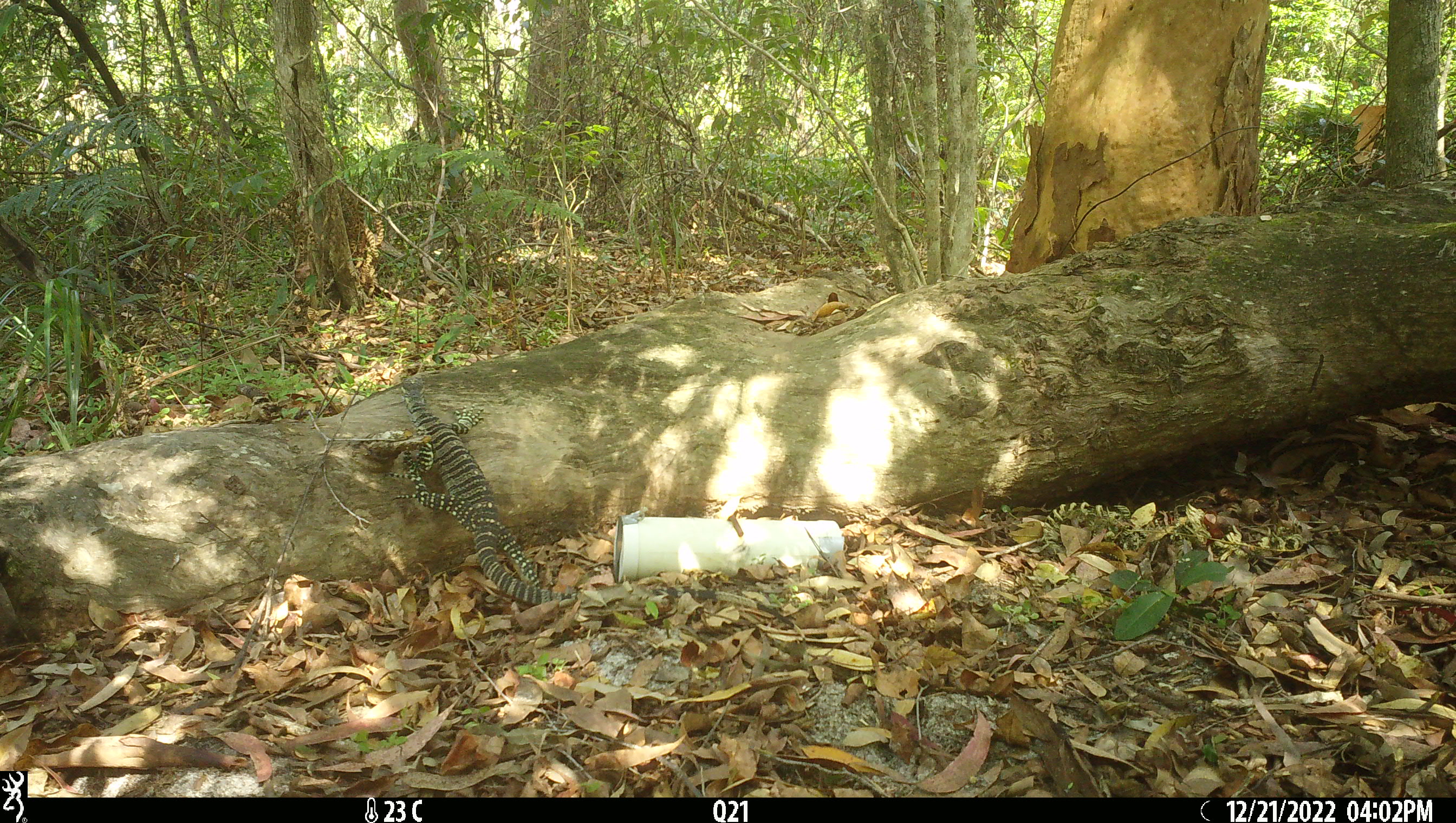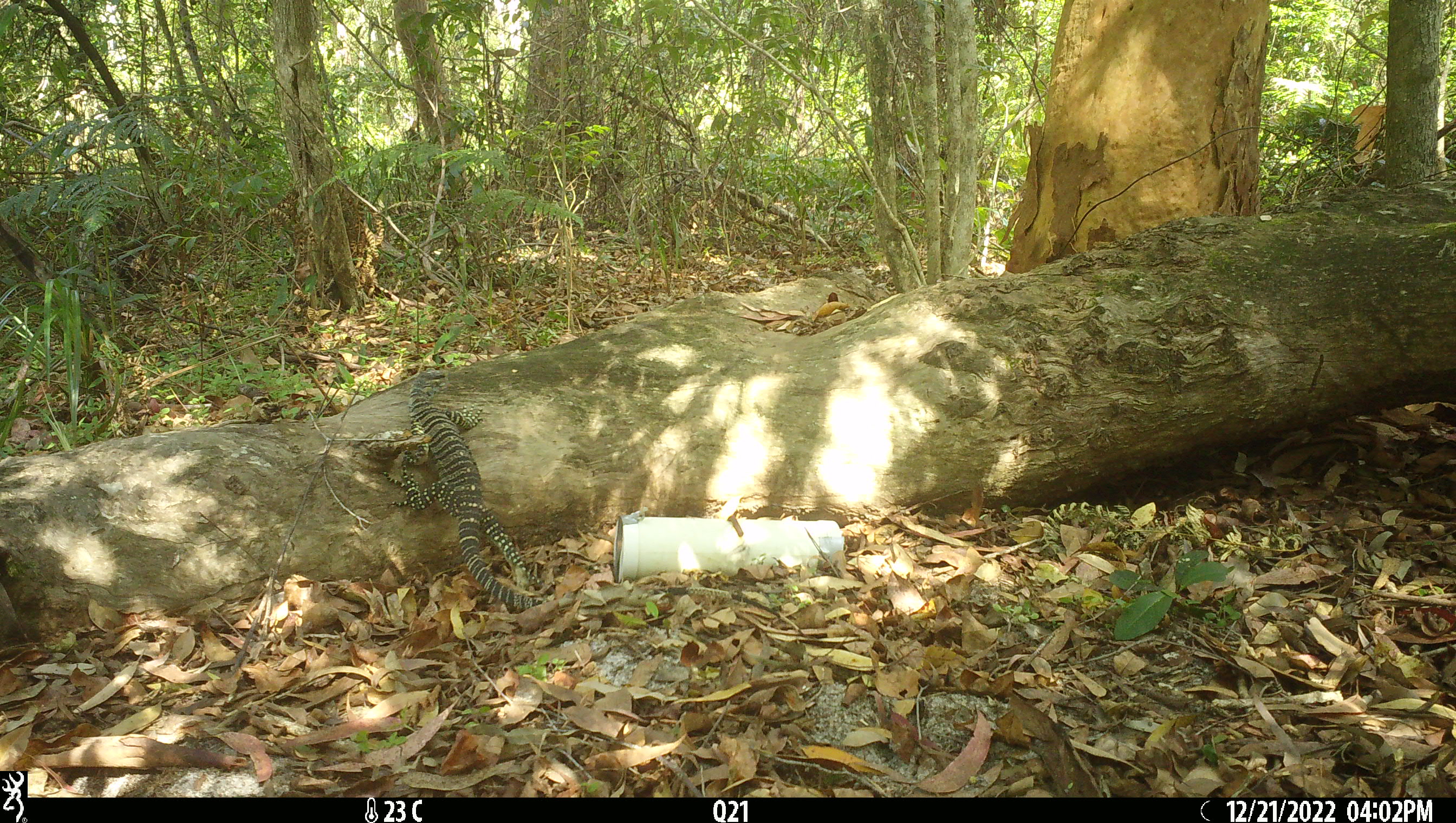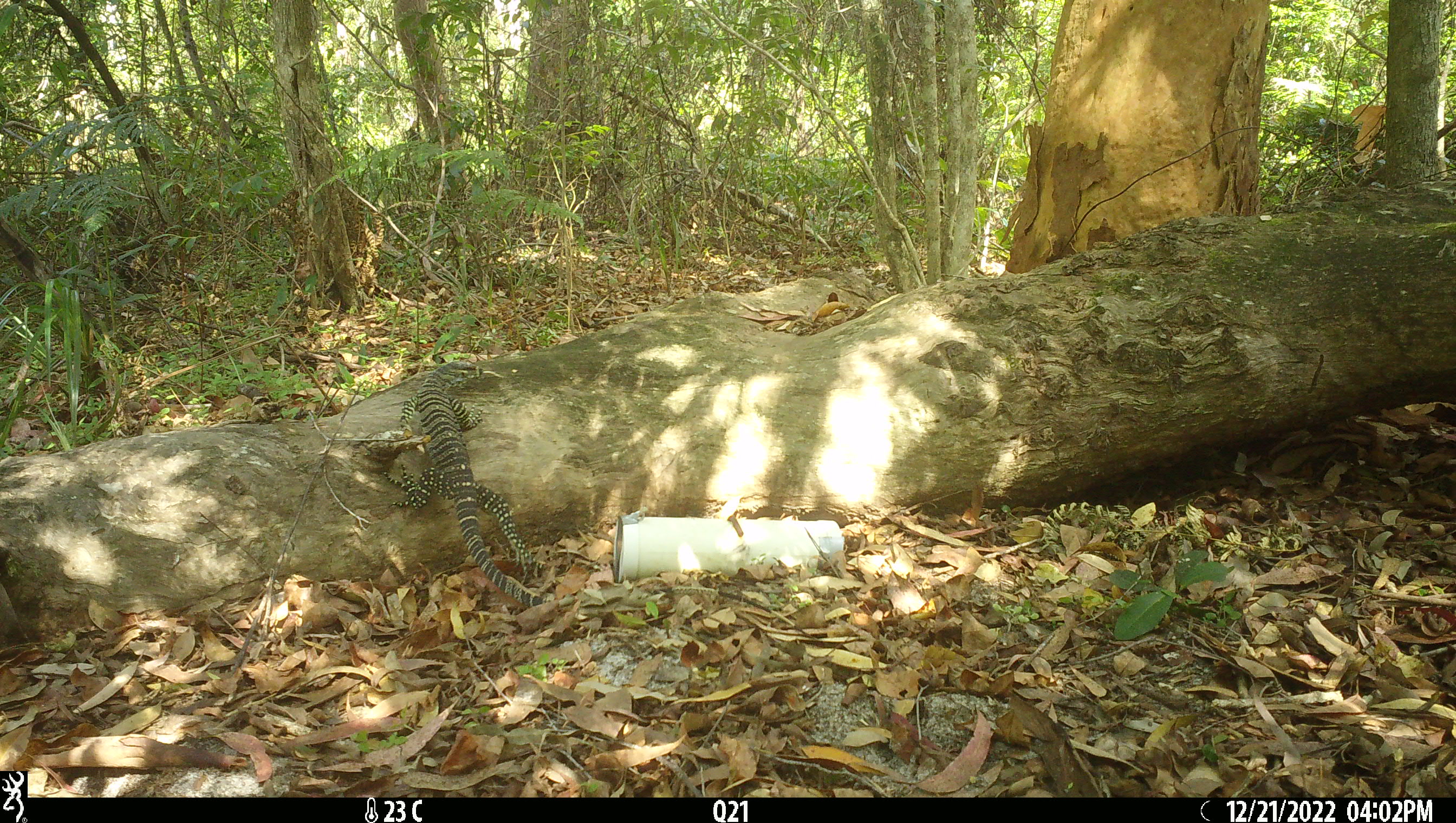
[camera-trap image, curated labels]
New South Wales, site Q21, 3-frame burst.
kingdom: Animalia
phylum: Chordata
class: Reptilia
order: Squamata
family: Varanidae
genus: Varanus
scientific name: Varanus varius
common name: lace monitor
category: goanna